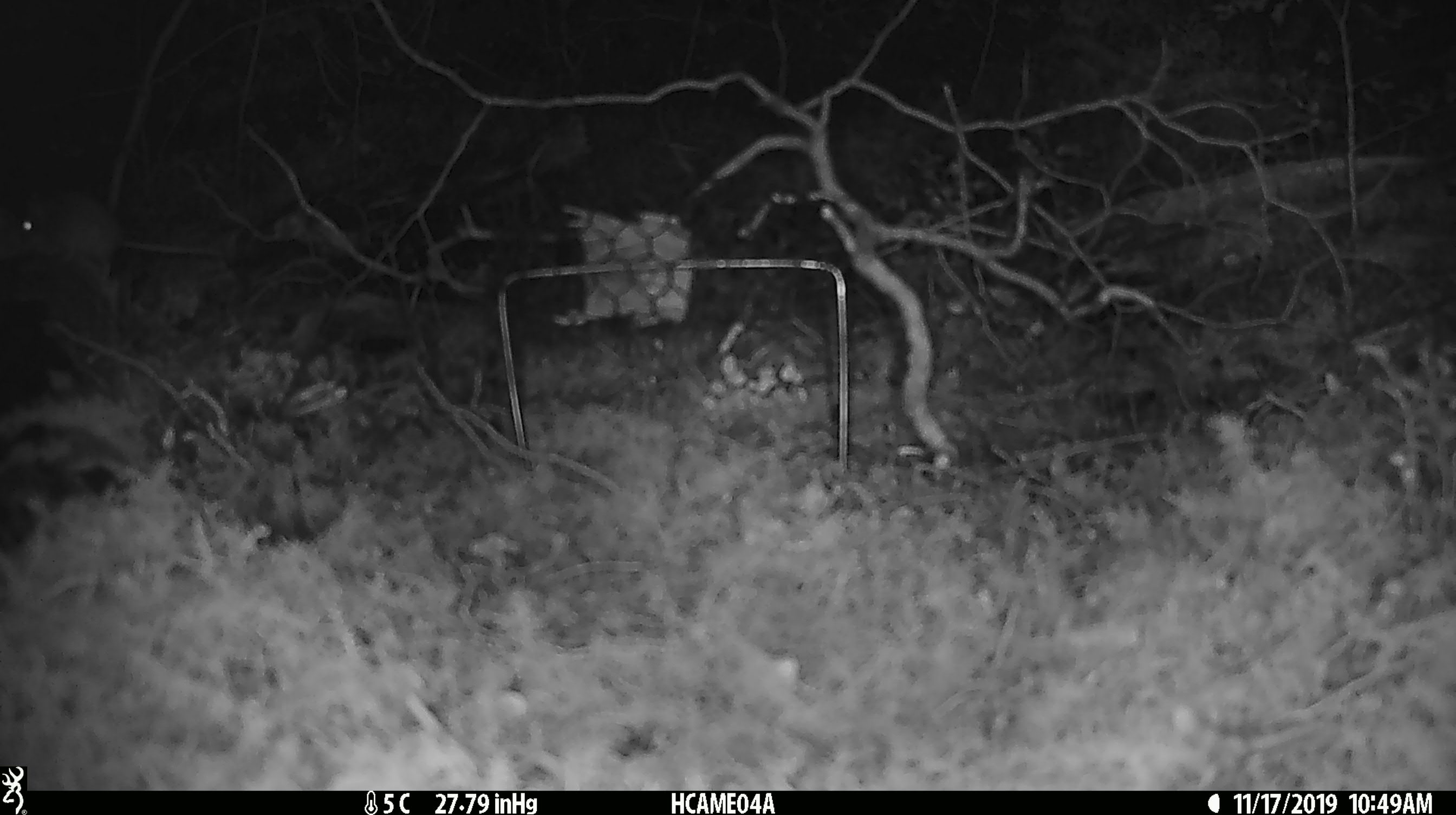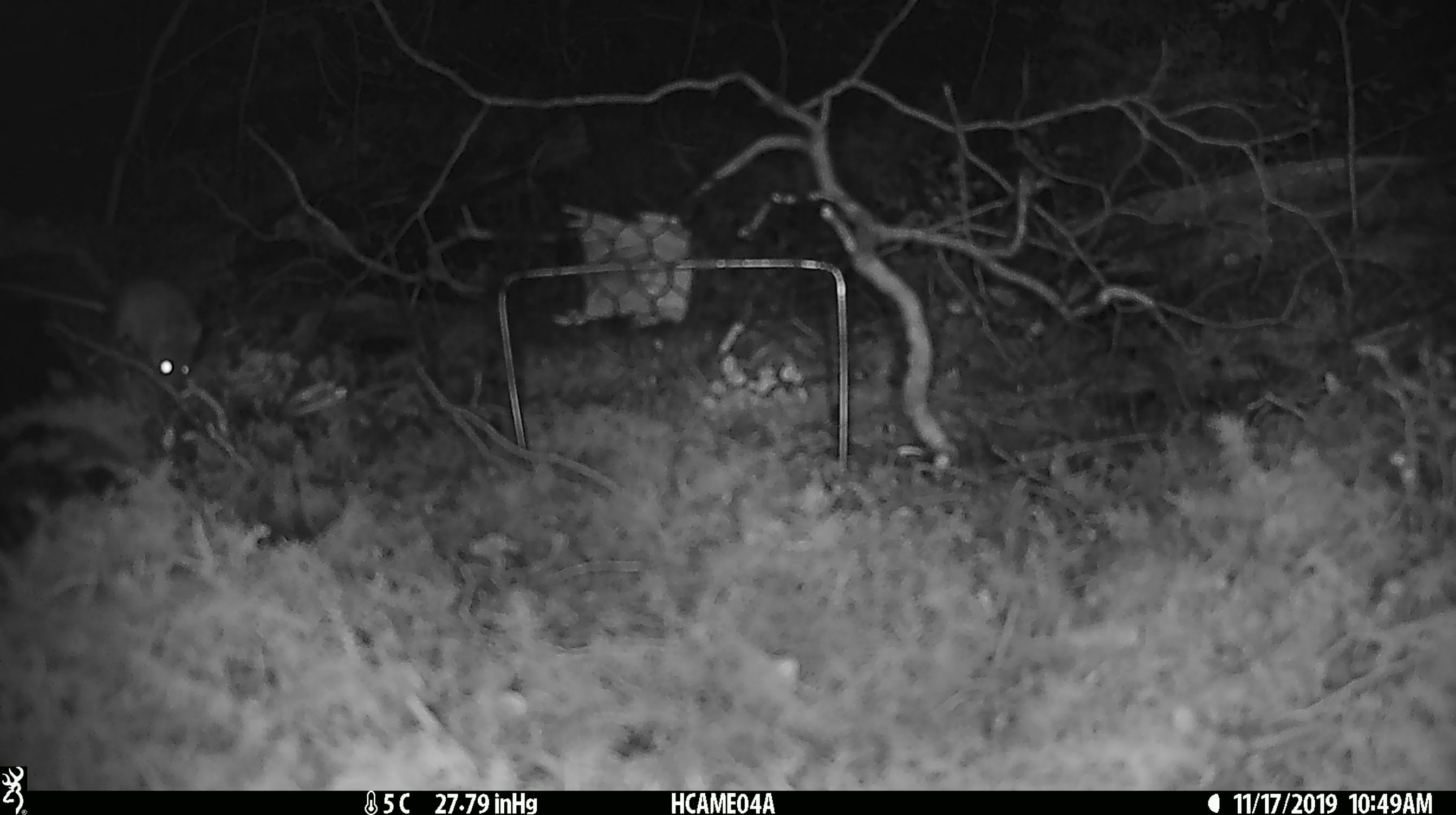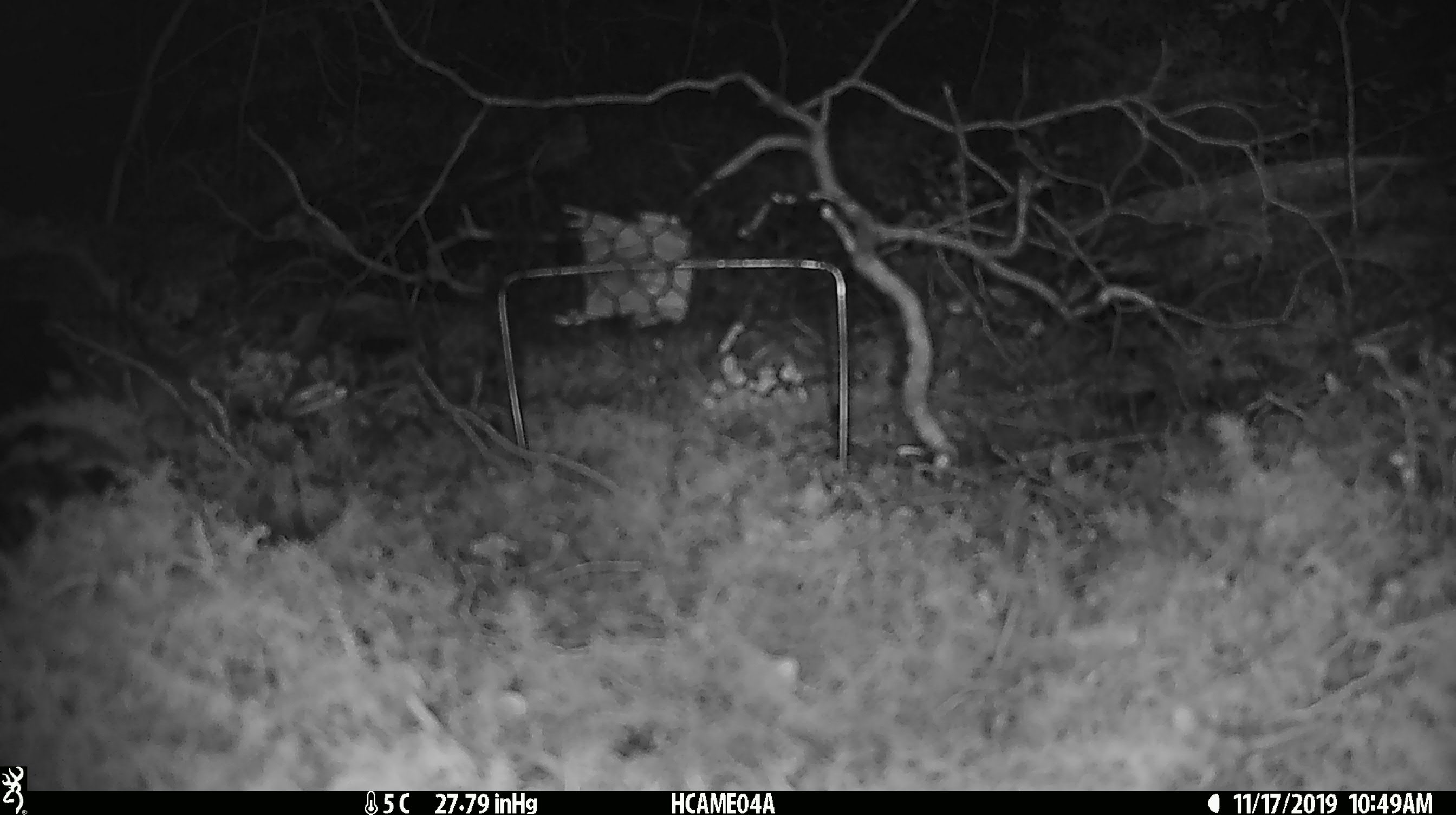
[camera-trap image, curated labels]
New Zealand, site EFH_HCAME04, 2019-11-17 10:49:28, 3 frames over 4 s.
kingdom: Animalia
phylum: Chordata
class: Mammalia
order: Rodentia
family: Muridae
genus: Mus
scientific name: Mus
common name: mouse